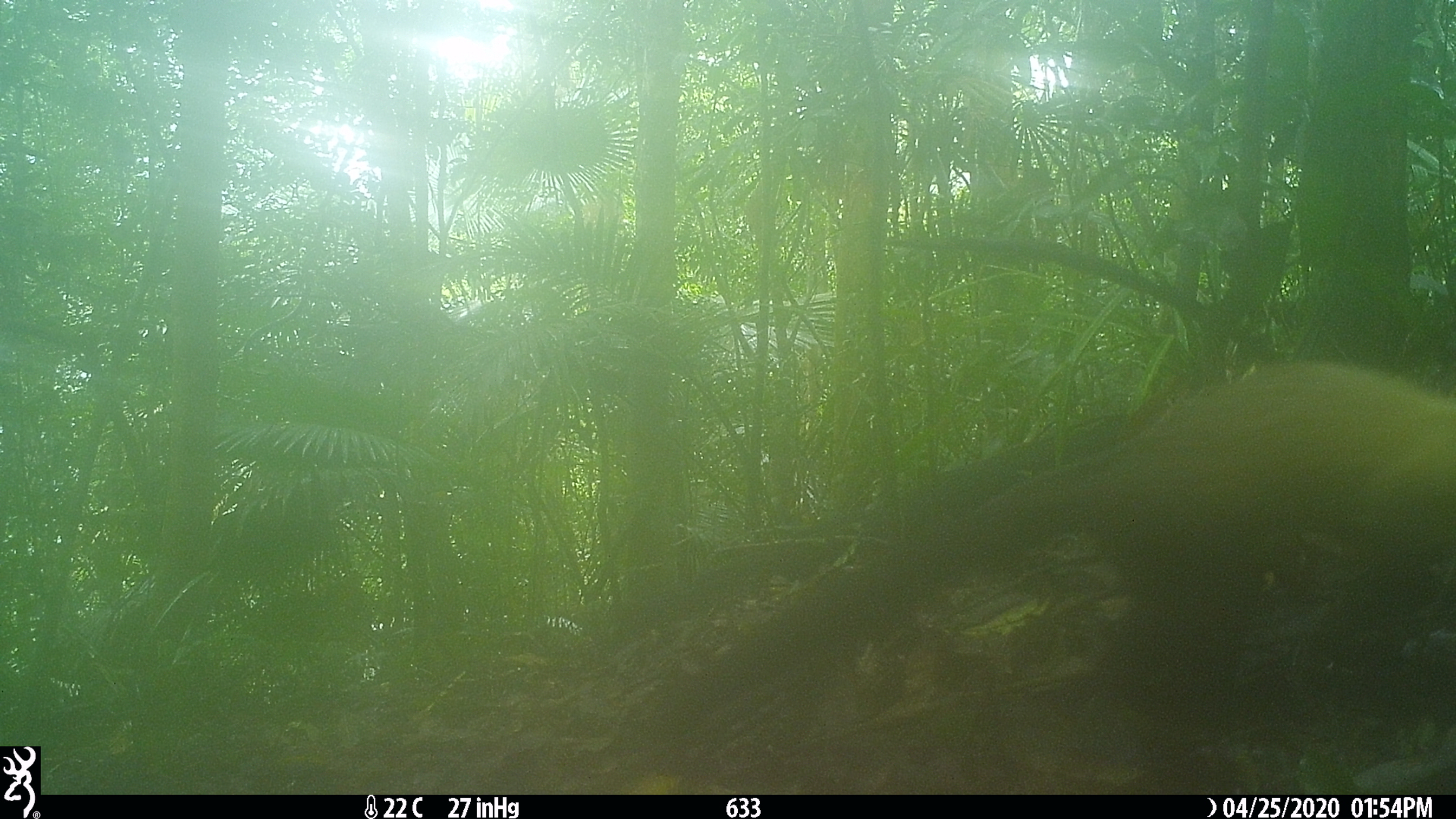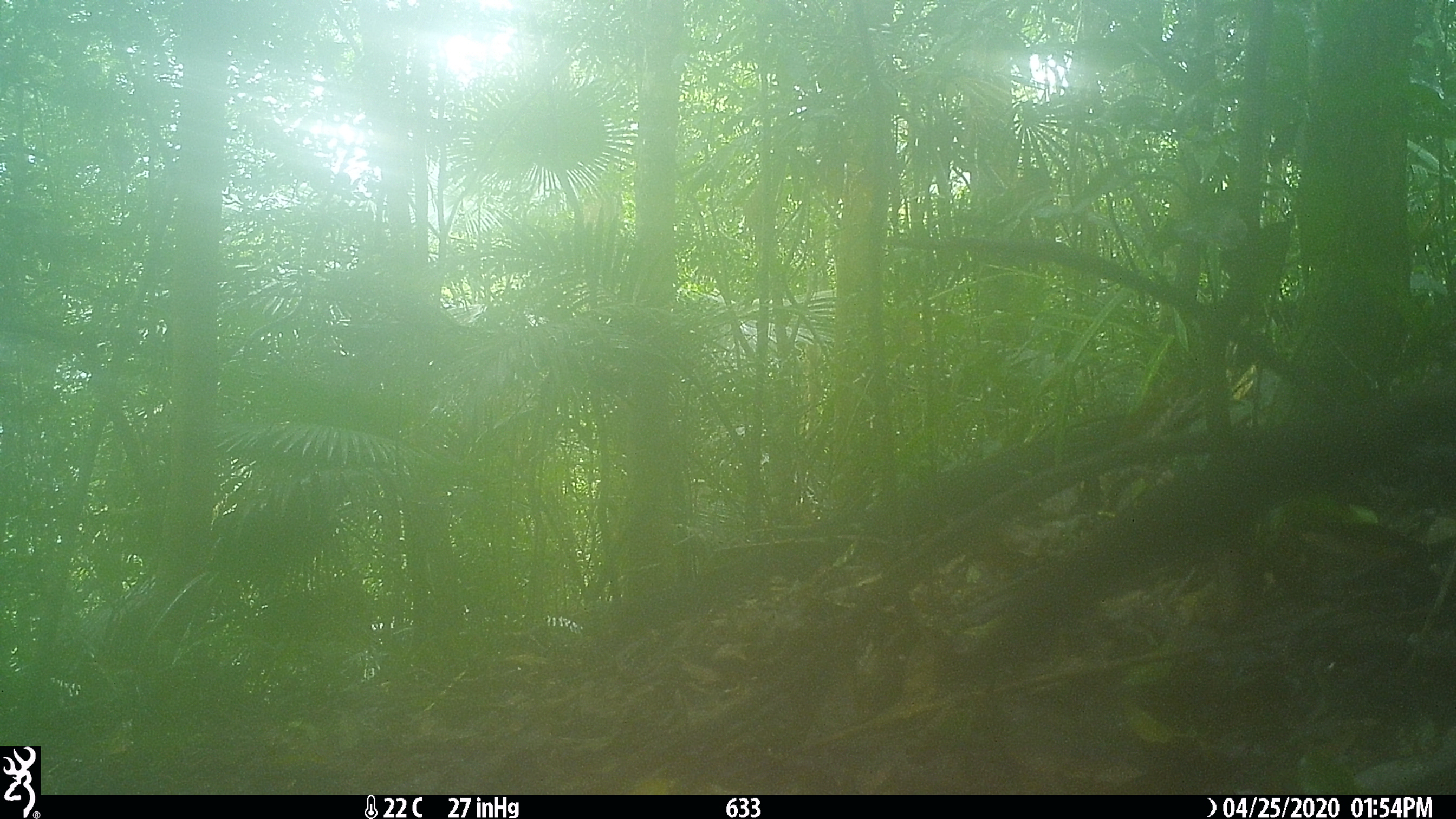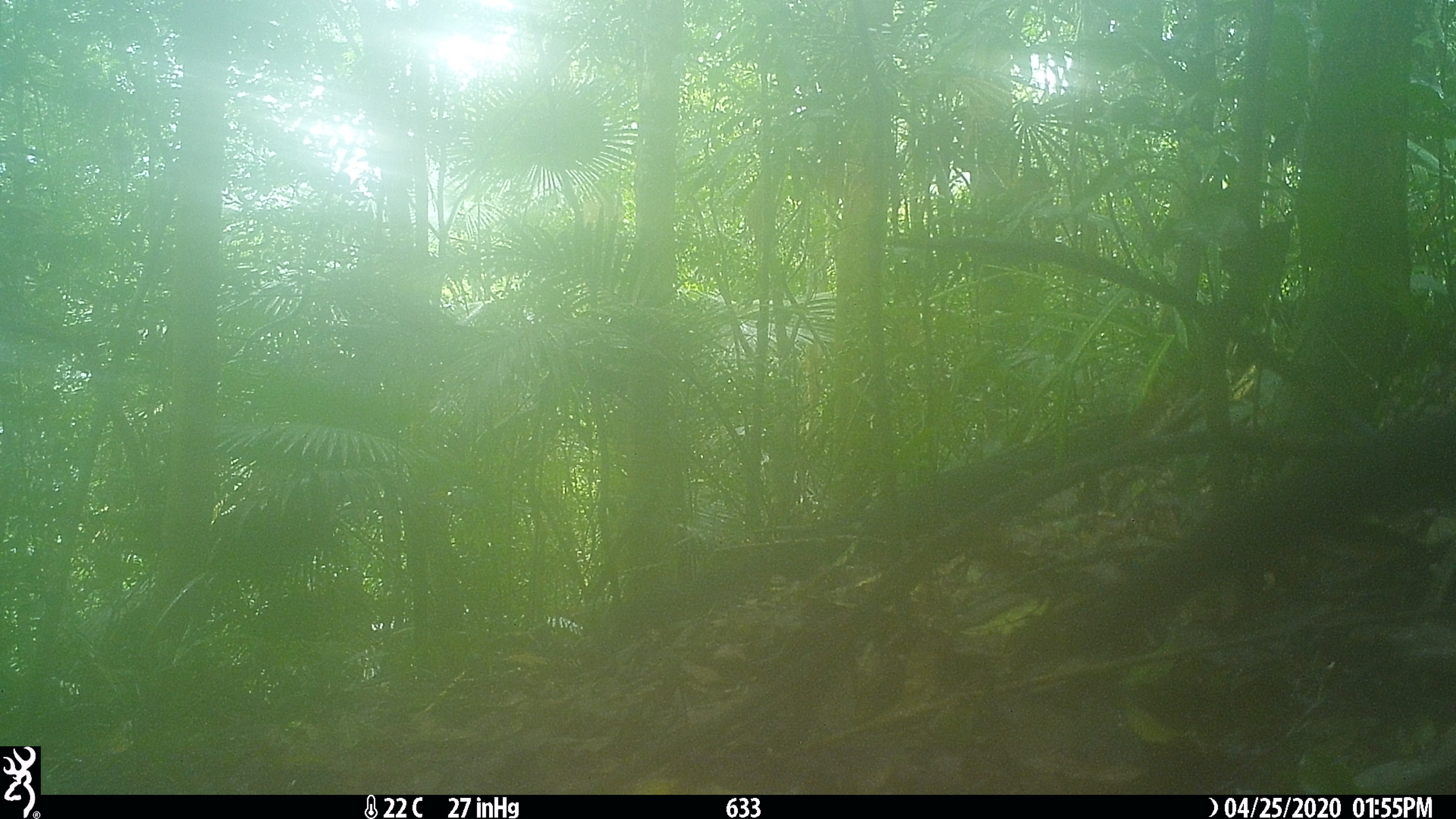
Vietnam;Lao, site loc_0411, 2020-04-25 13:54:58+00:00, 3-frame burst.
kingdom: Animalia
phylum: Chordata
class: Mammalia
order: Carnivora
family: Mustelidae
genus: Martes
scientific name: Martes flavigula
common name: yellow-throated marten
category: yellow throated marten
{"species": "yellow throated marten (yellow-throated marten) (Martes flavigula)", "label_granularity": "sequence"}